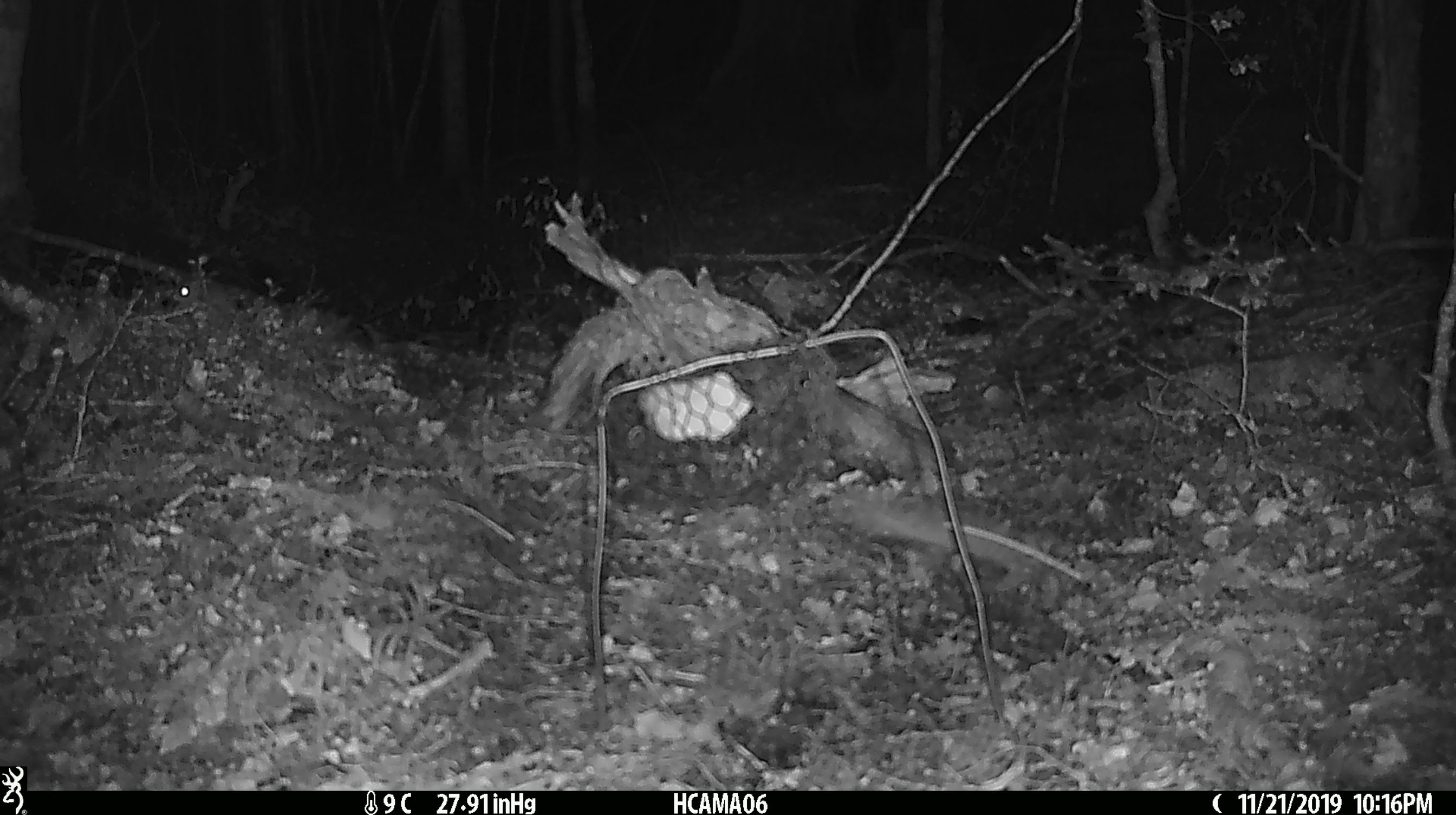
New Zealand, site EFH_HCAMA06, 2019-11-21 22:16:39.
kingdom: Animalia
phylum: Chordata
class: Mammalia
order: Rodentia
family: Muridae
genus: Mus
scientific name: Mus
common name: mouse